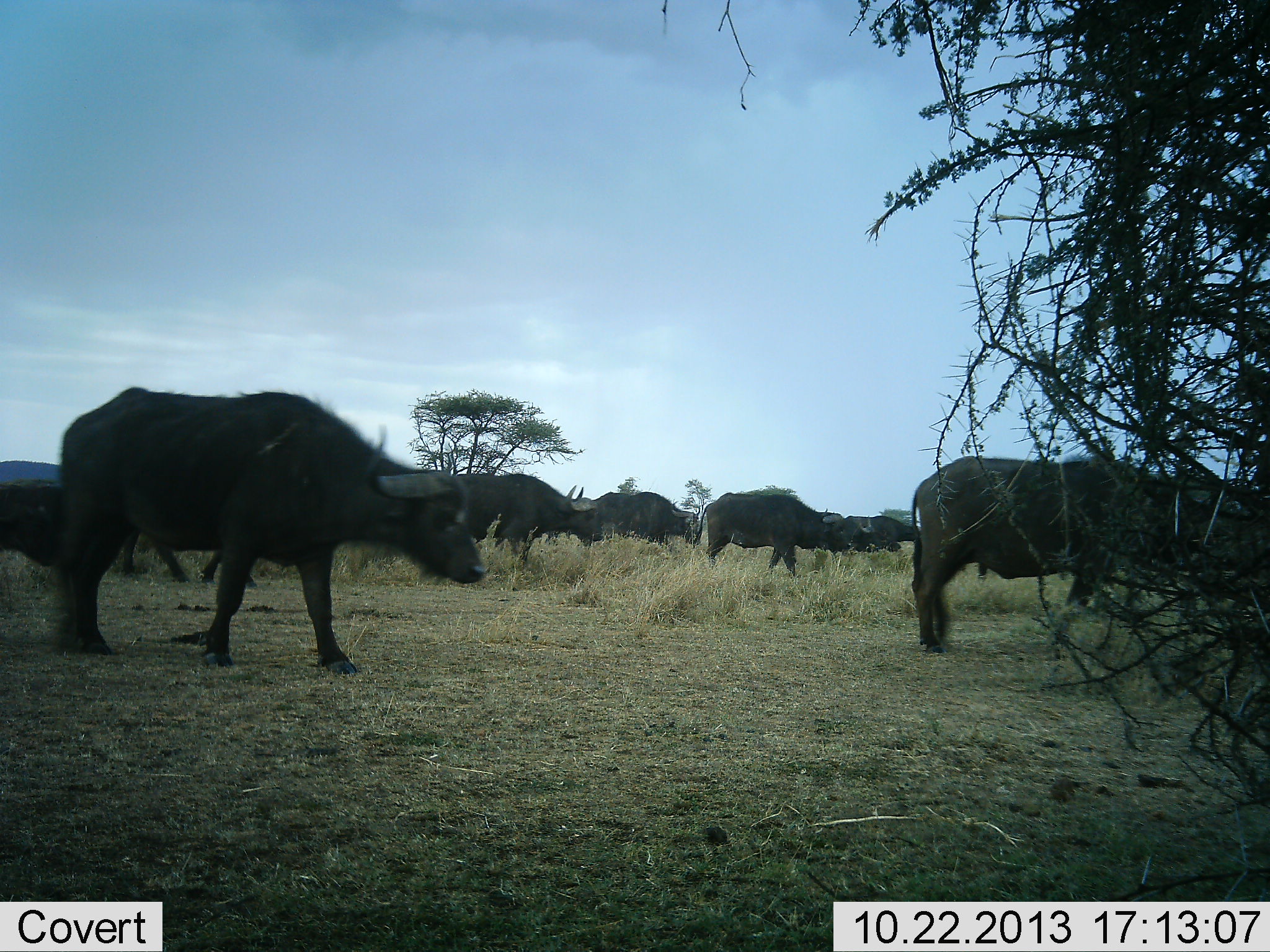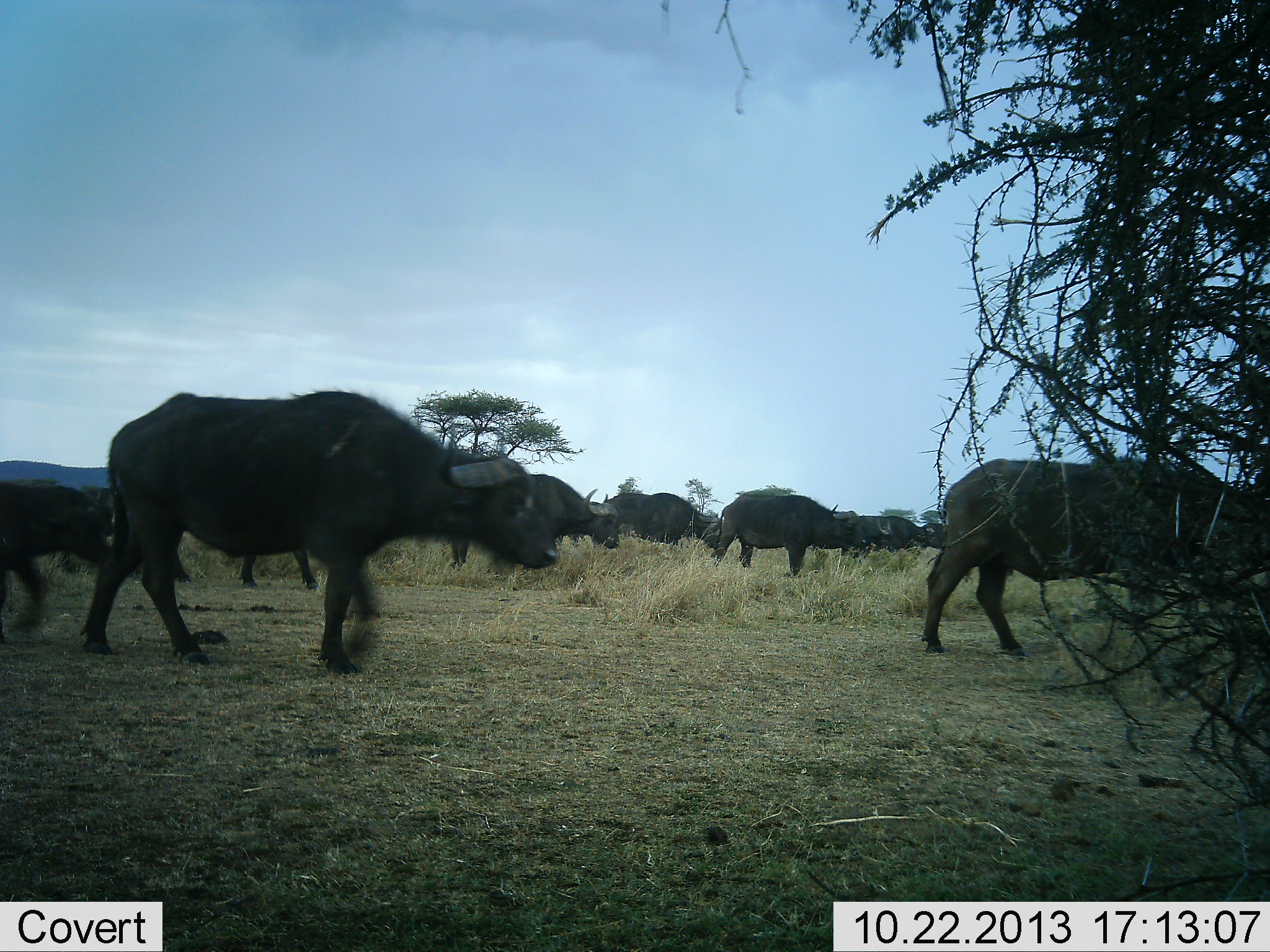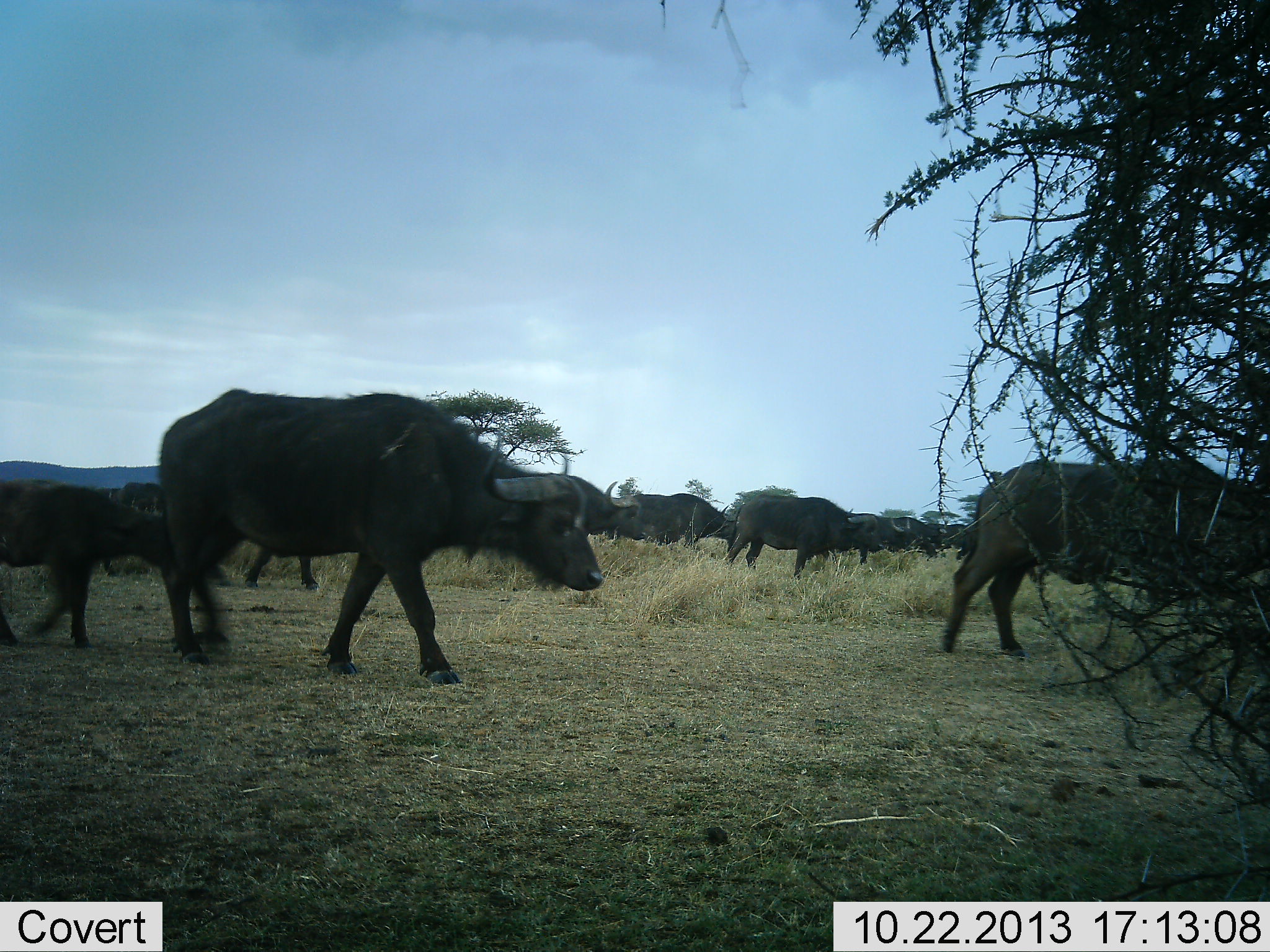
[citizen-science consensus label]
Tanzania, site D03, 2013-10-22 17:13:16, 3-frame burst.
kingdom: Animalia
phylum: Chordata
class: Mammalia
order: Artiodactyla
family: Bovidae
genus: Syncerus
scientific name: Syncerus caffer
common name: cape buffalo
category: buffalo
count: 11-50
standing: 0%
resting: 0%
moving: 100%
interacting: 0%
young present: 50%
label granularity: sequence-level